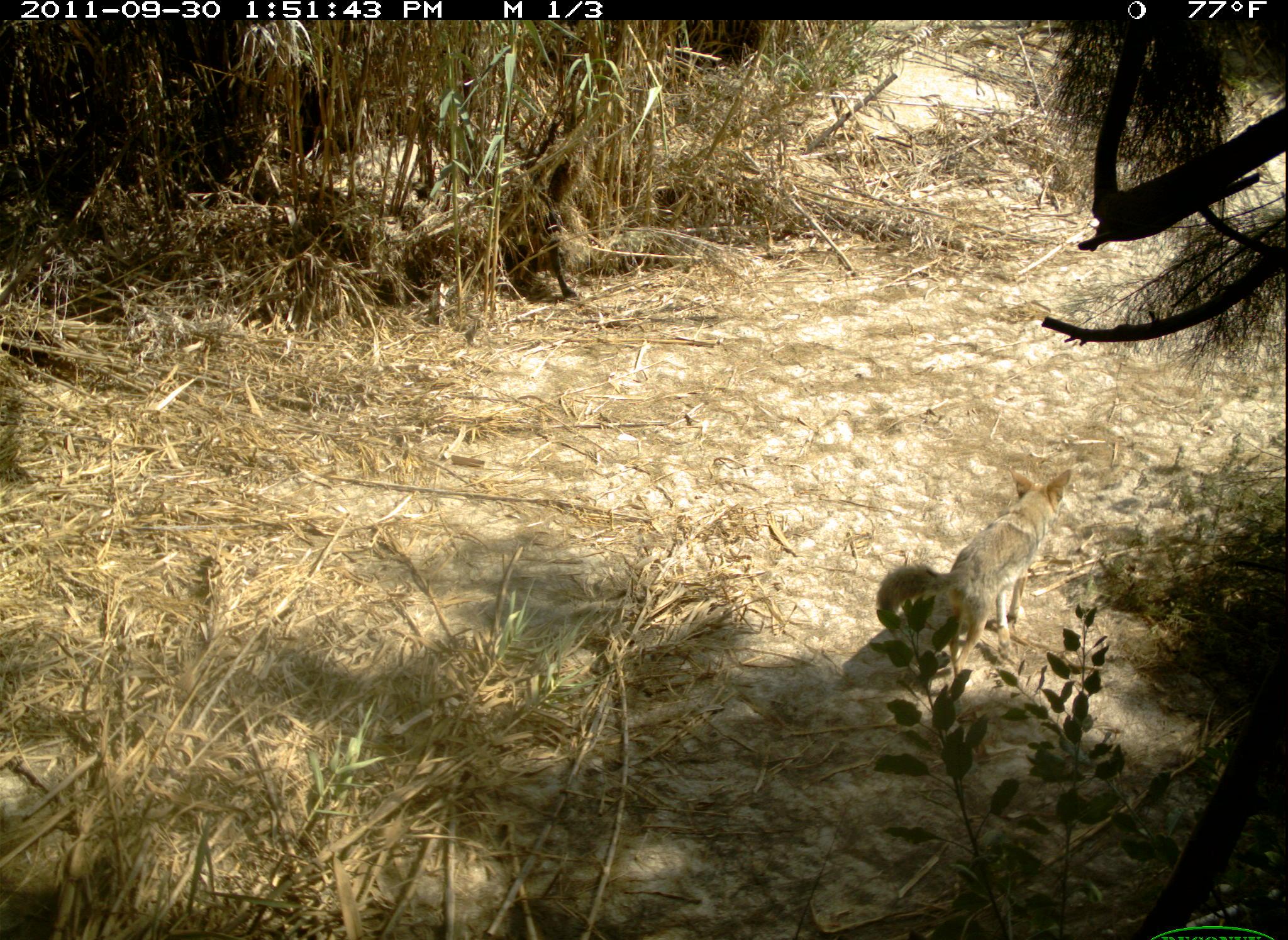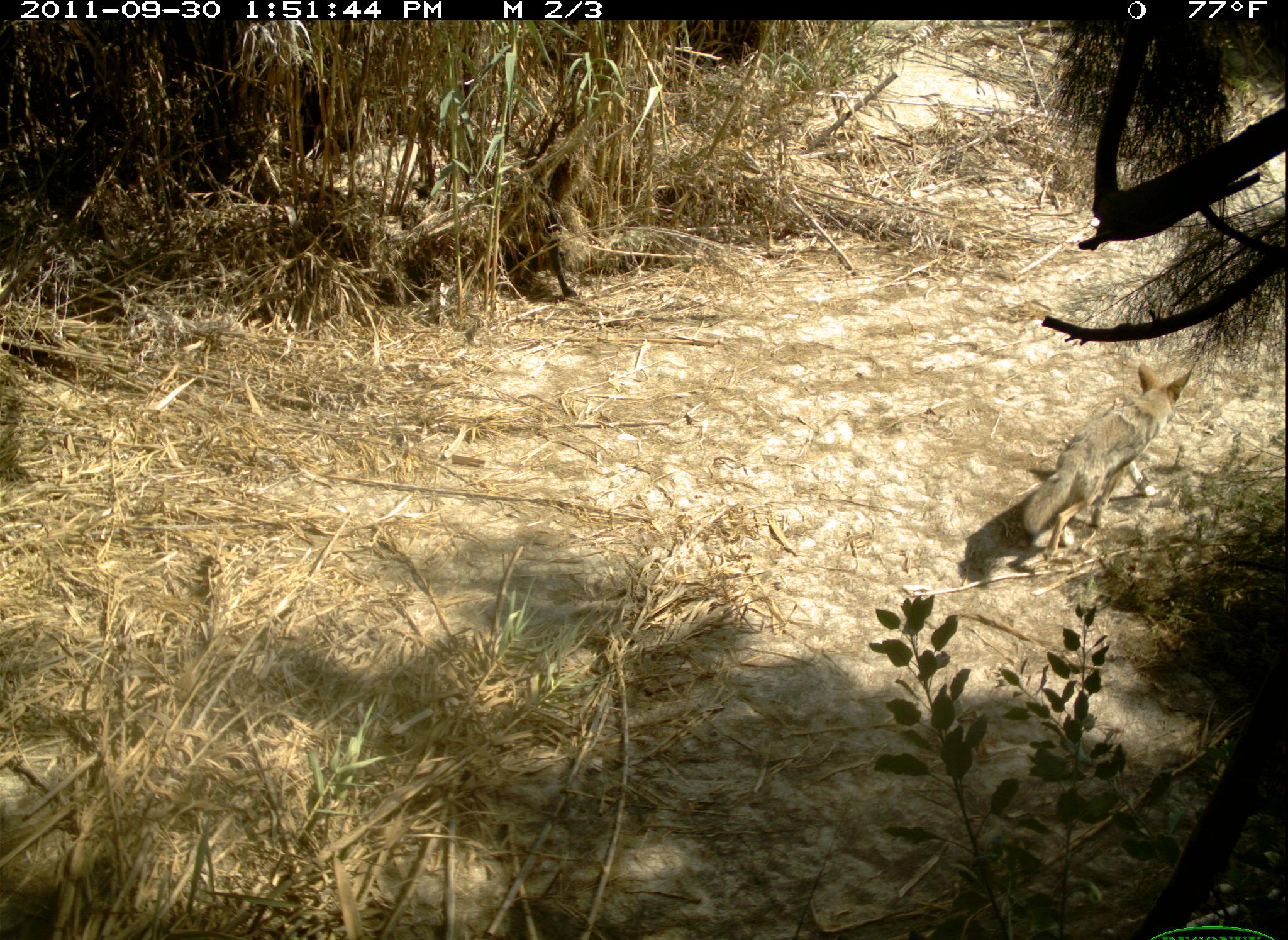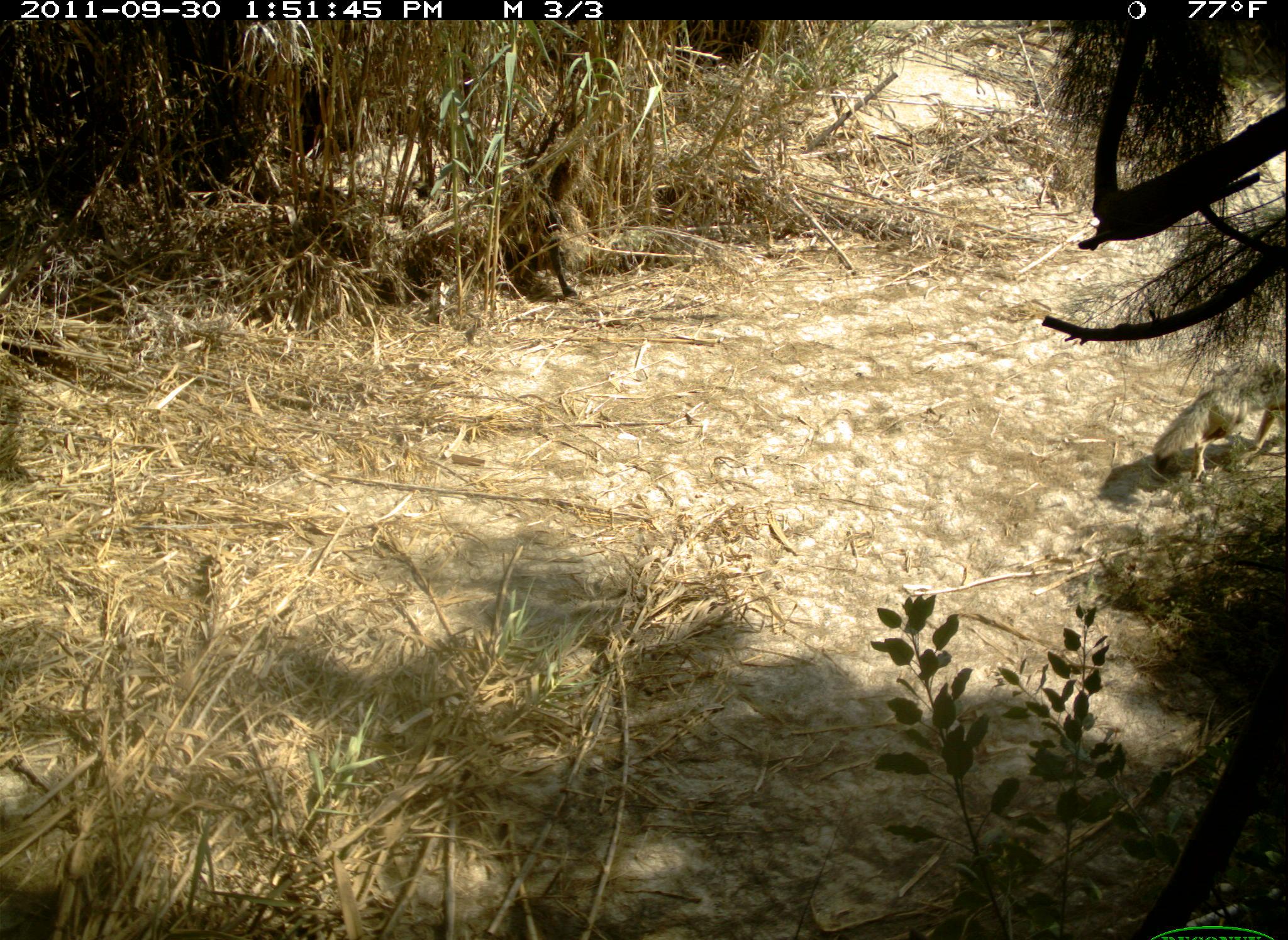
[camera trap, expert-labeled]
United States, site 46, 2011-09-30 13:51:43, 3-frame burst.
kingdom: Animalia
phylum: Chordata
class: Mammalia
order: Carnivora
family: Canidae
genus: Canis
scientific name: Canis latrans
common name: coyote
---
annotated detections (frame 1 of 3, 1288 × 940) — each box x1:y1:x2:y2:
coyote: 865:445:1116:704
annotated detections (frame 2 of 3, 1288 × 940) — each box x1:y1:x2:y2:
coyote: 1008:350:1209:572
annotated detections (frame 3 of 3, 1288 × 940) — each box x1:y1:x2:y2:
coyote: 1125:351:1283:482